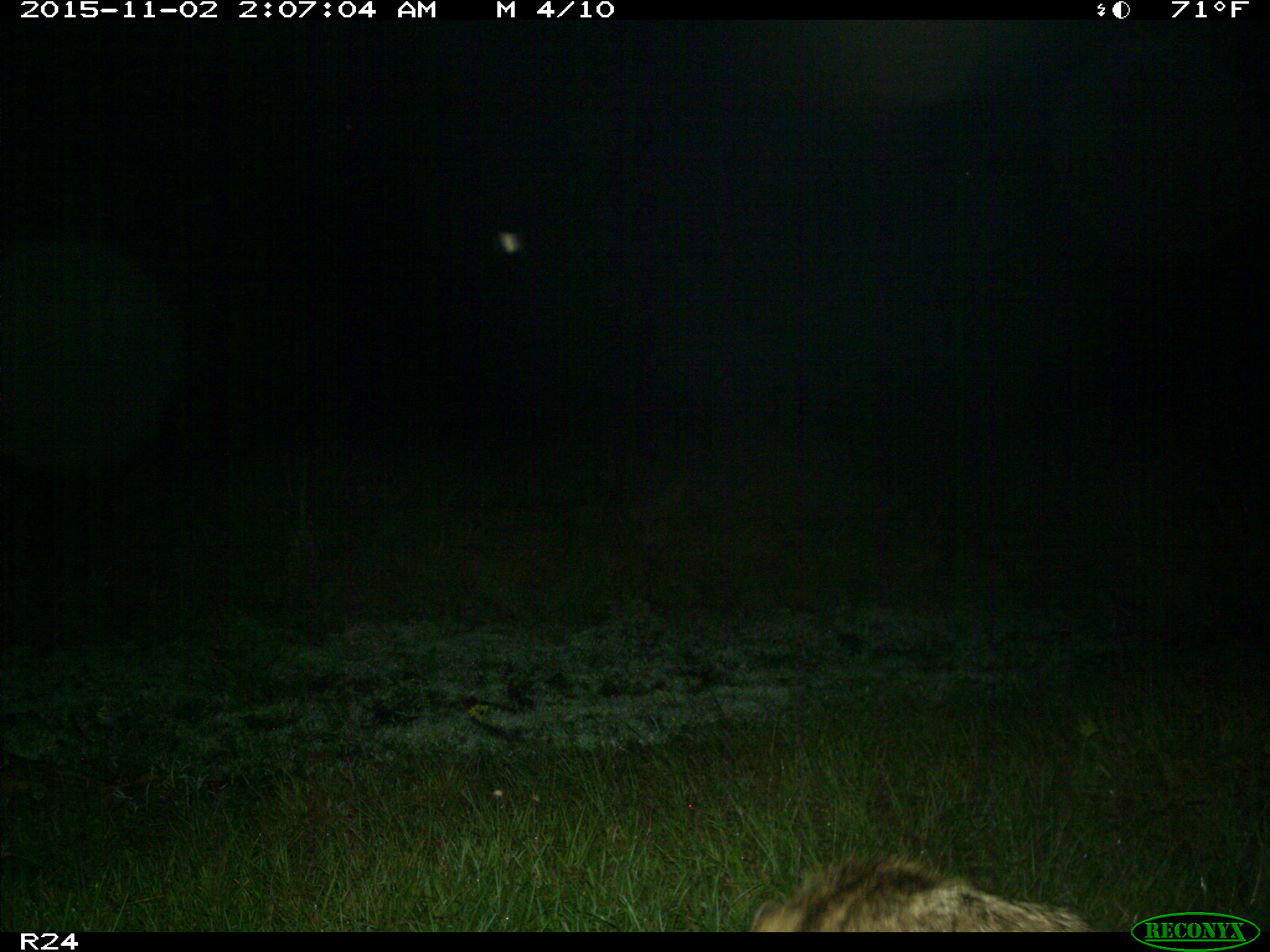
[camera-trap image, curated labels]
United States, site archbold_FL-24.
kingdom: Animalia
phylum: Chordata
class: Mammalia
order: Carnivora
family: Canidae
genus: Canis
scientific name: Canis latrans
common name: coyote